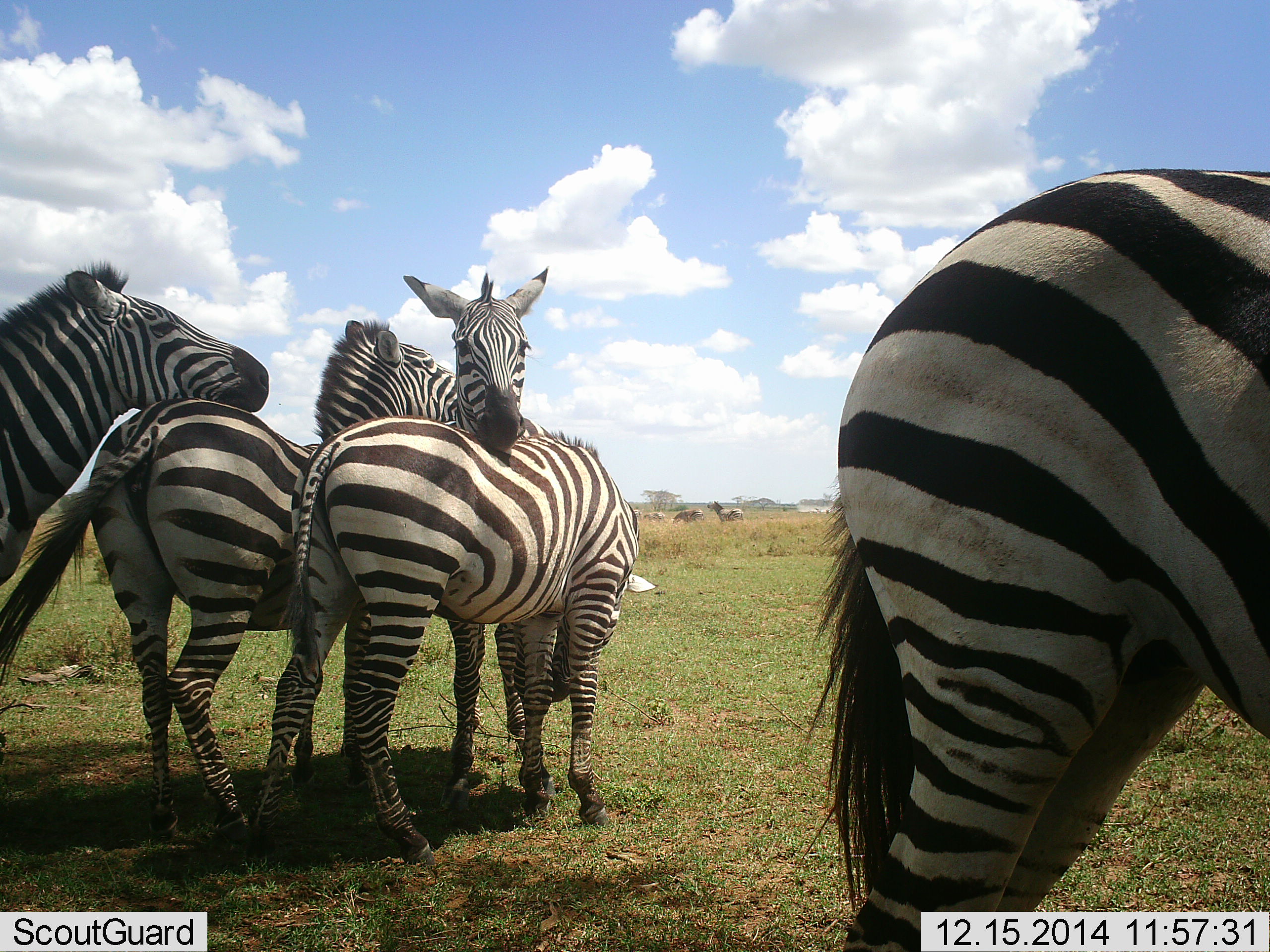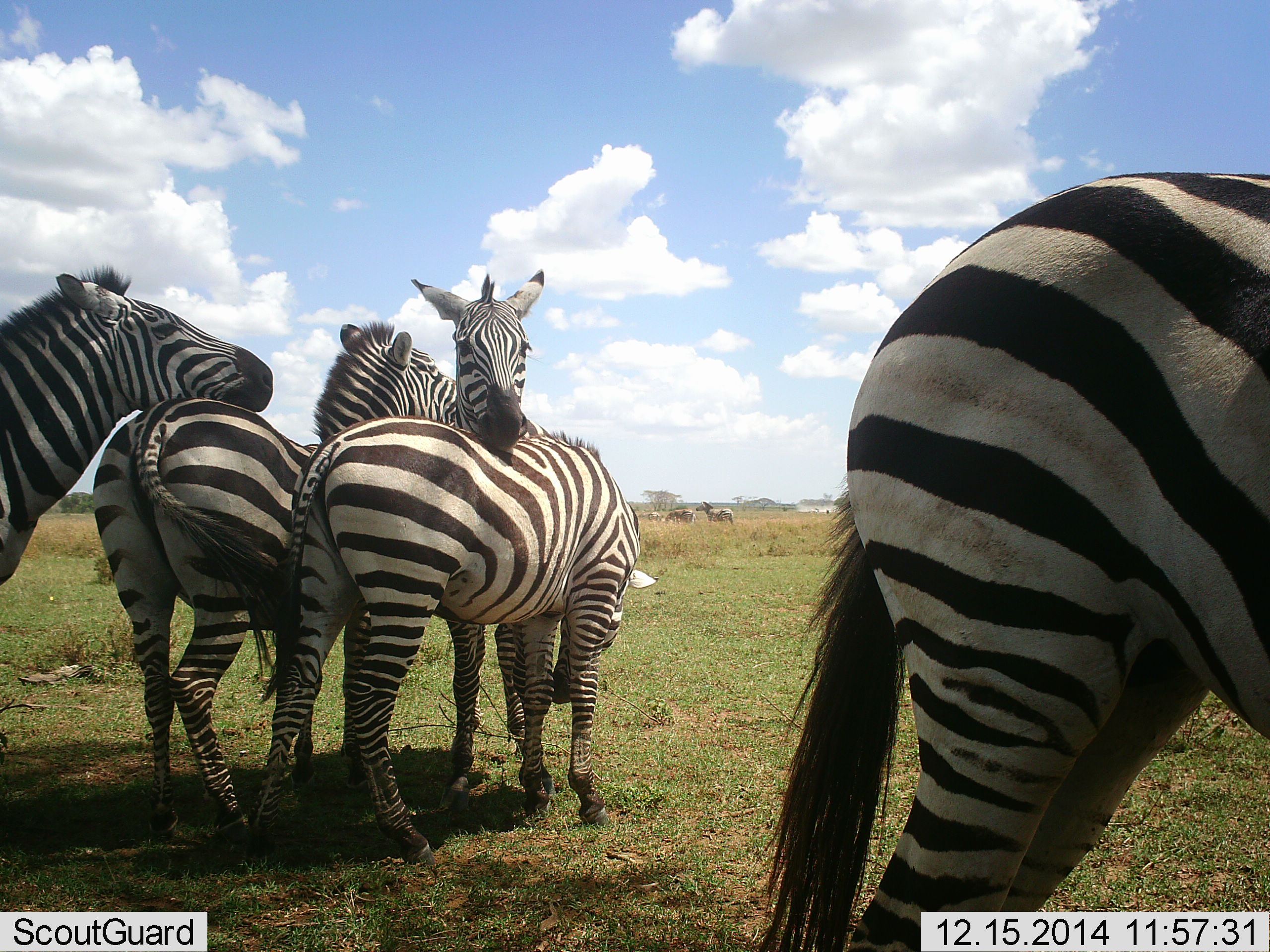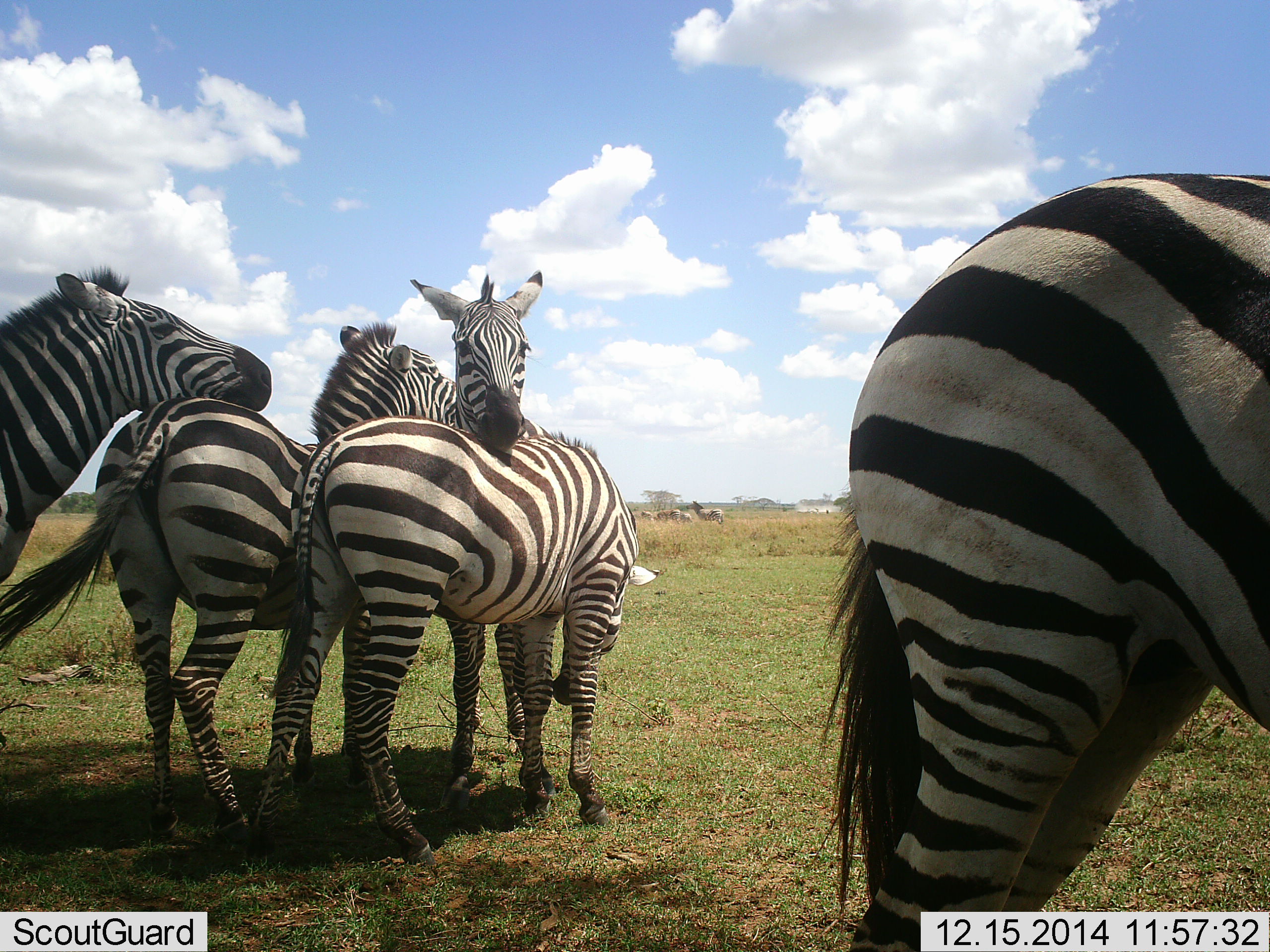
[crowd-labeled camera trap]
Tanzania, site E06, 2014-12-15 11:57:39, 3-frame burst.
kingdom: Animalia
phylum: Chordata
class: Mammalia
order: Perissodactyla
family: Equidae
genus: Equus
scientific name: Equus quagga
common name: plains zebra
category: zebra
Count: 5.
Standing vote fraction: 80%.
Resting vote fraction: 10%.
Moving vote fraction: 50%.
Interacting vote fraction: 70%.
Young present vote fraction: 0%.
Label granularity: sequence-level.